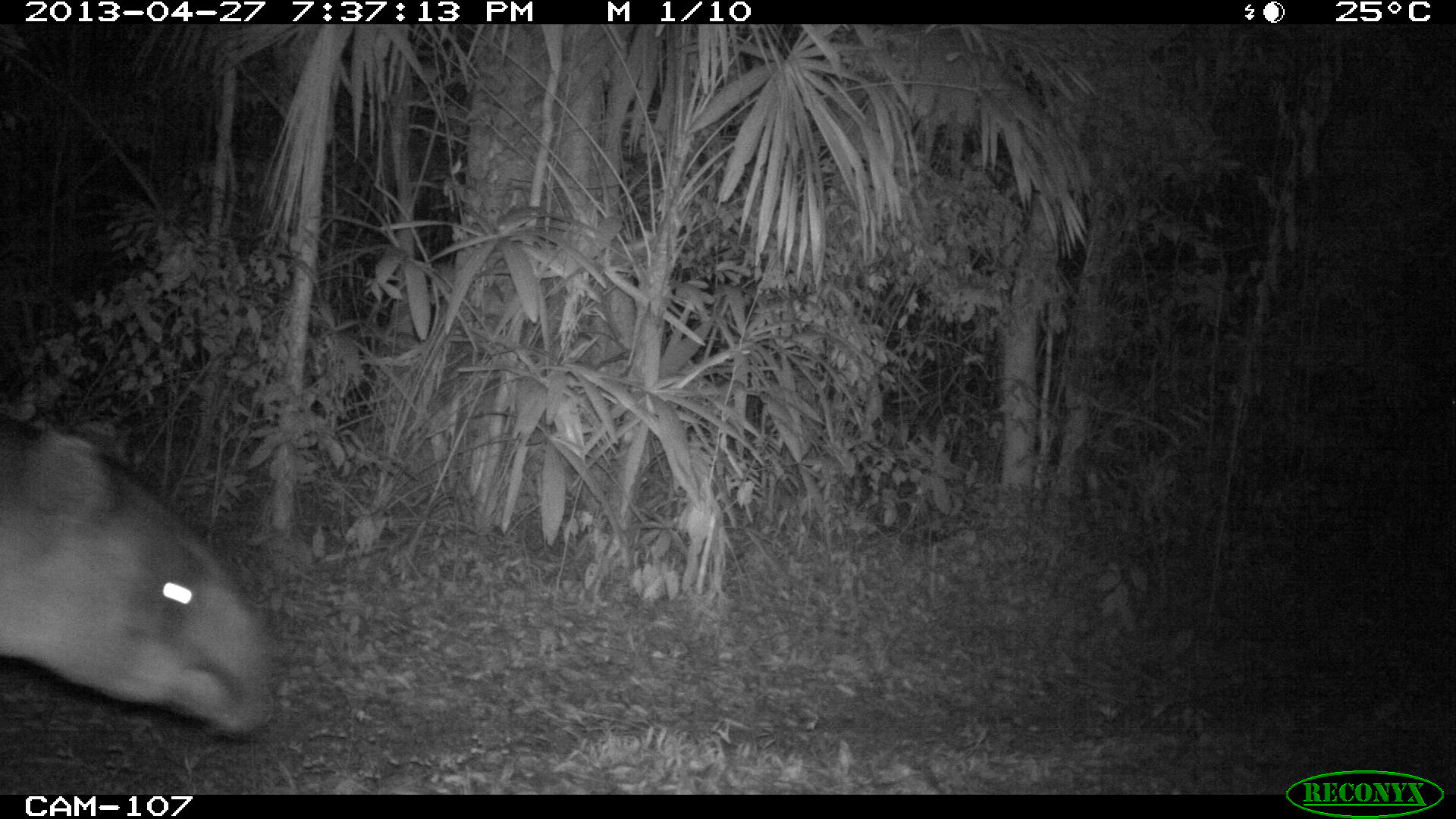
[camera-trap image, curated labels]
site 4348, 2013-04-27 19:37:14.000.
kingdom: Animalia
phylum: Chordata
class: Mammalia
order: Perissodactyla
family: Tapiridae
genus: Tapirus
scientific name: Tapirus bairdii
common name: baird's tapir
Tapirus bairdii (baird's tapir), count 1, sex male.